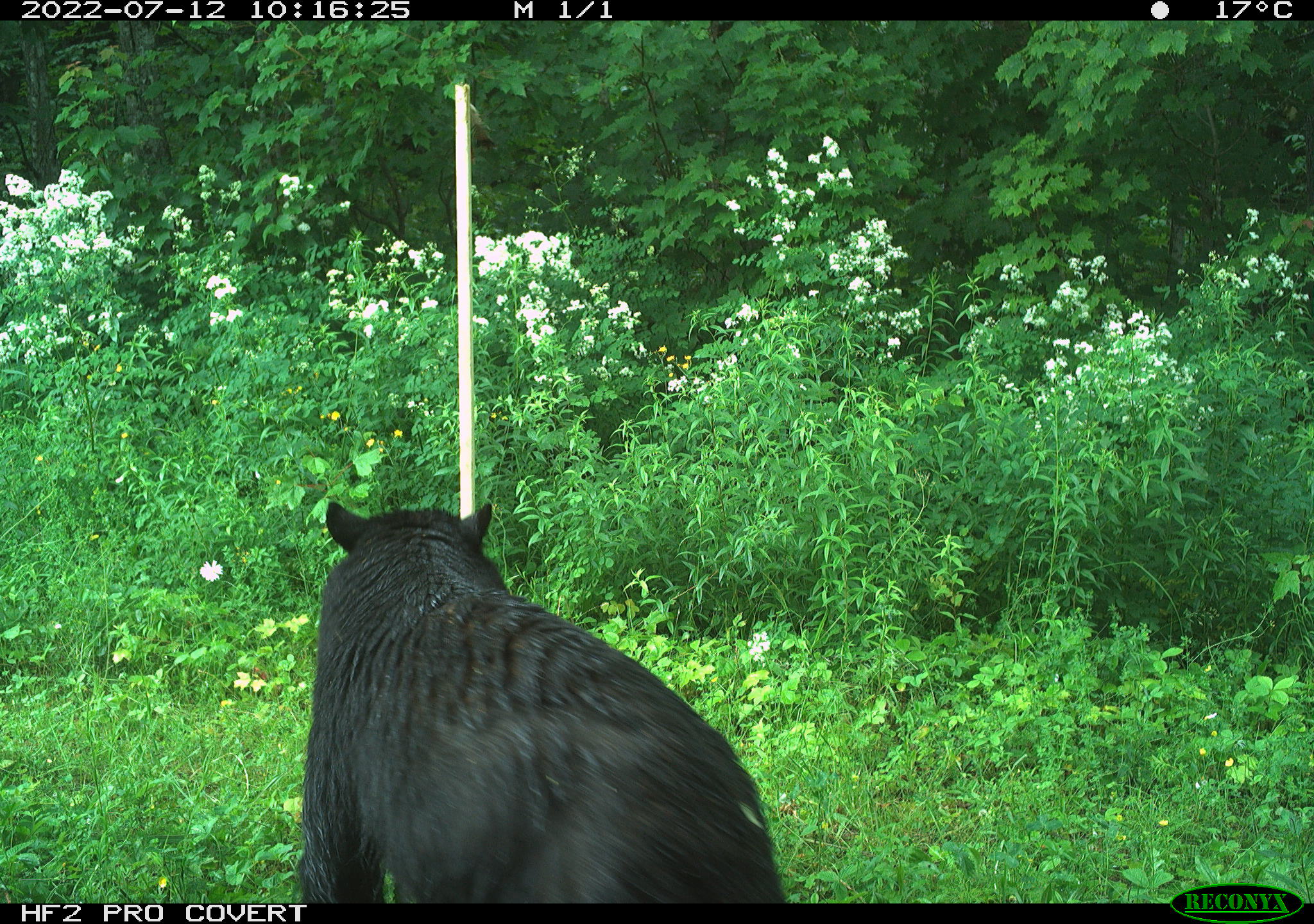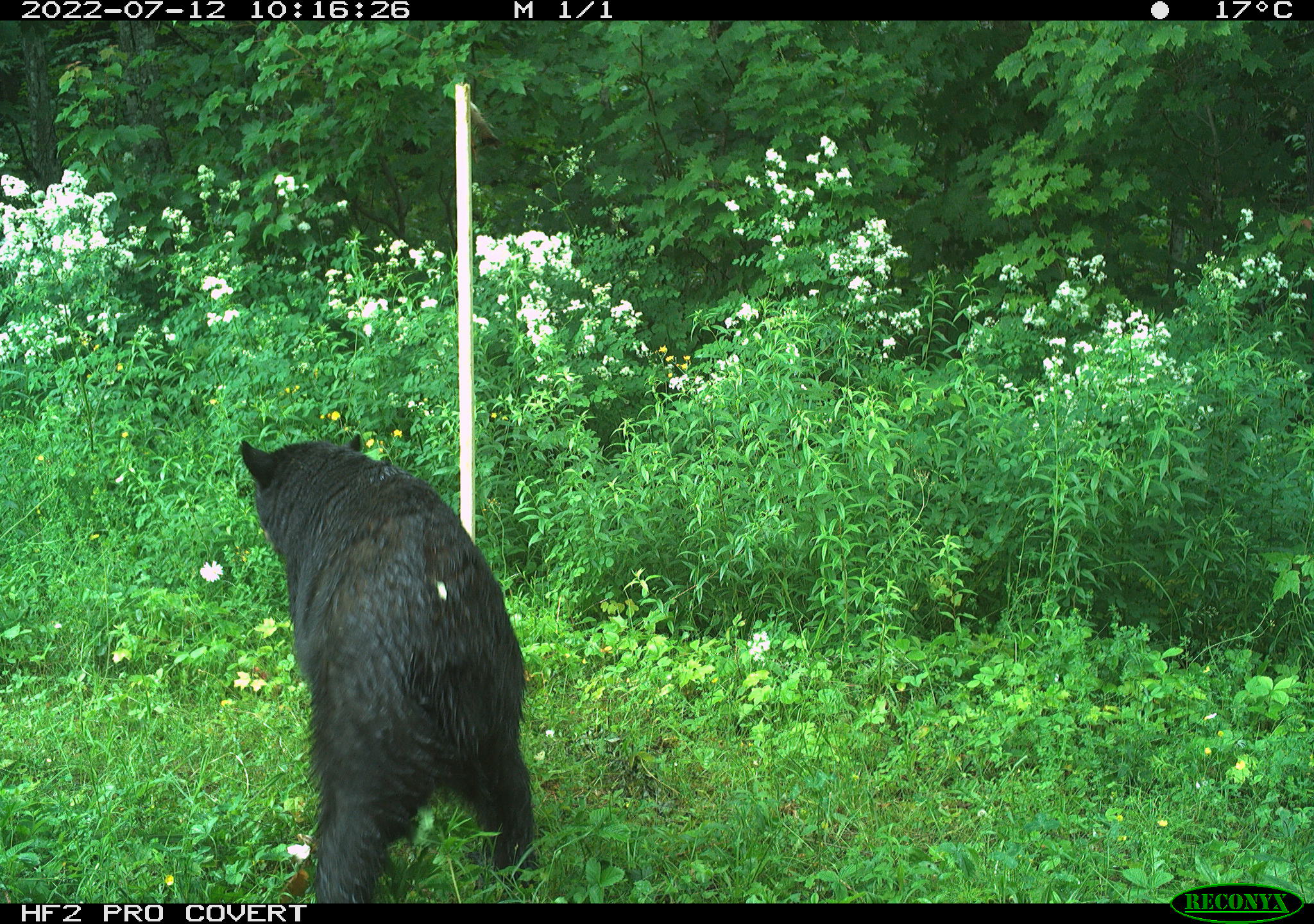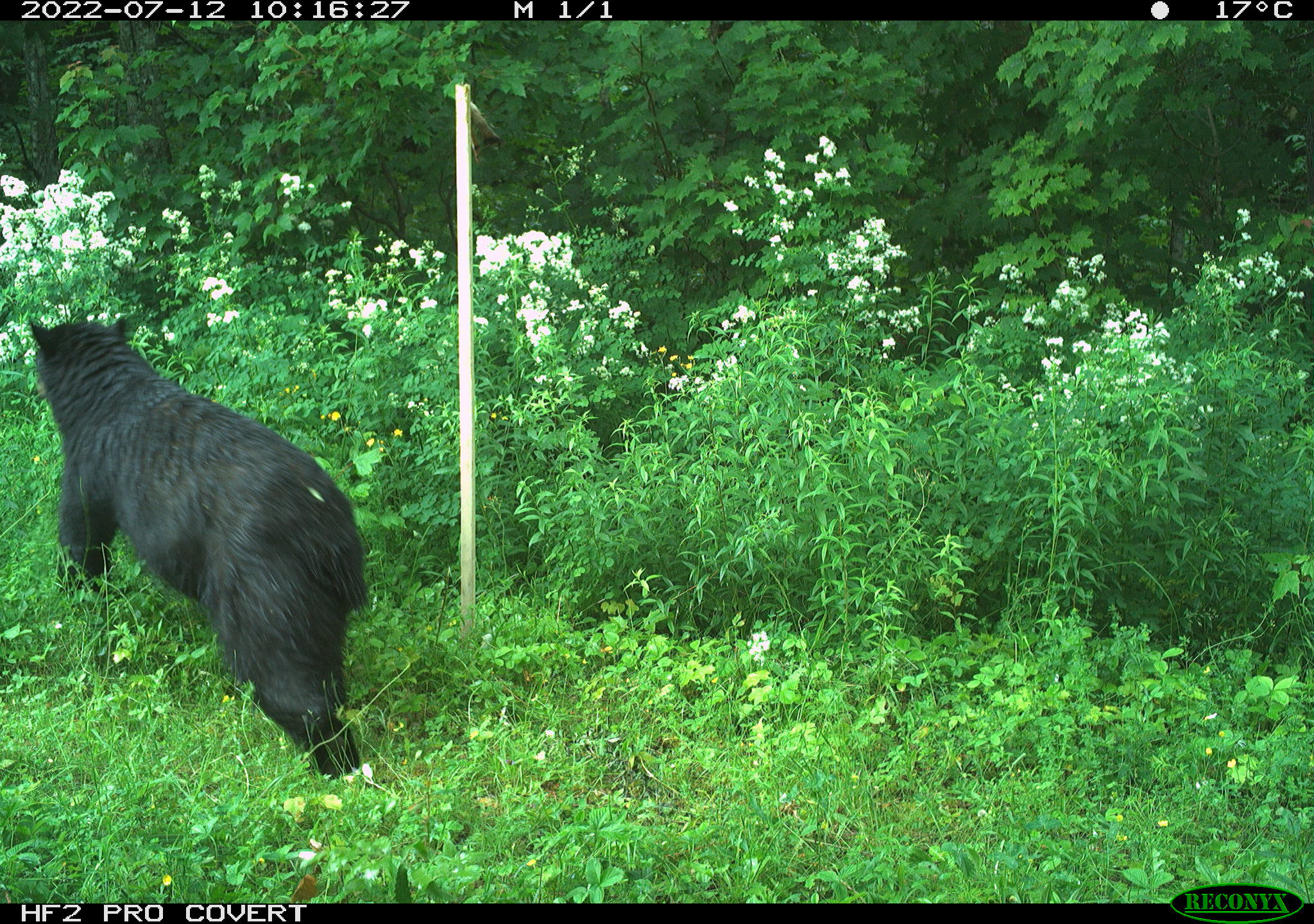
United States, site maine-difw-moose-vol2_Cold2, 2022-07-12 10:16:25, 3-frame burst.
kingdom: Animalia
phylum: Chordata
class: Mammalia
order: Carnivora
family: Ursidae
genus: Ursus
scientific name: Ursus americanus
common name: black bear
Black bear (Ursus americanus).